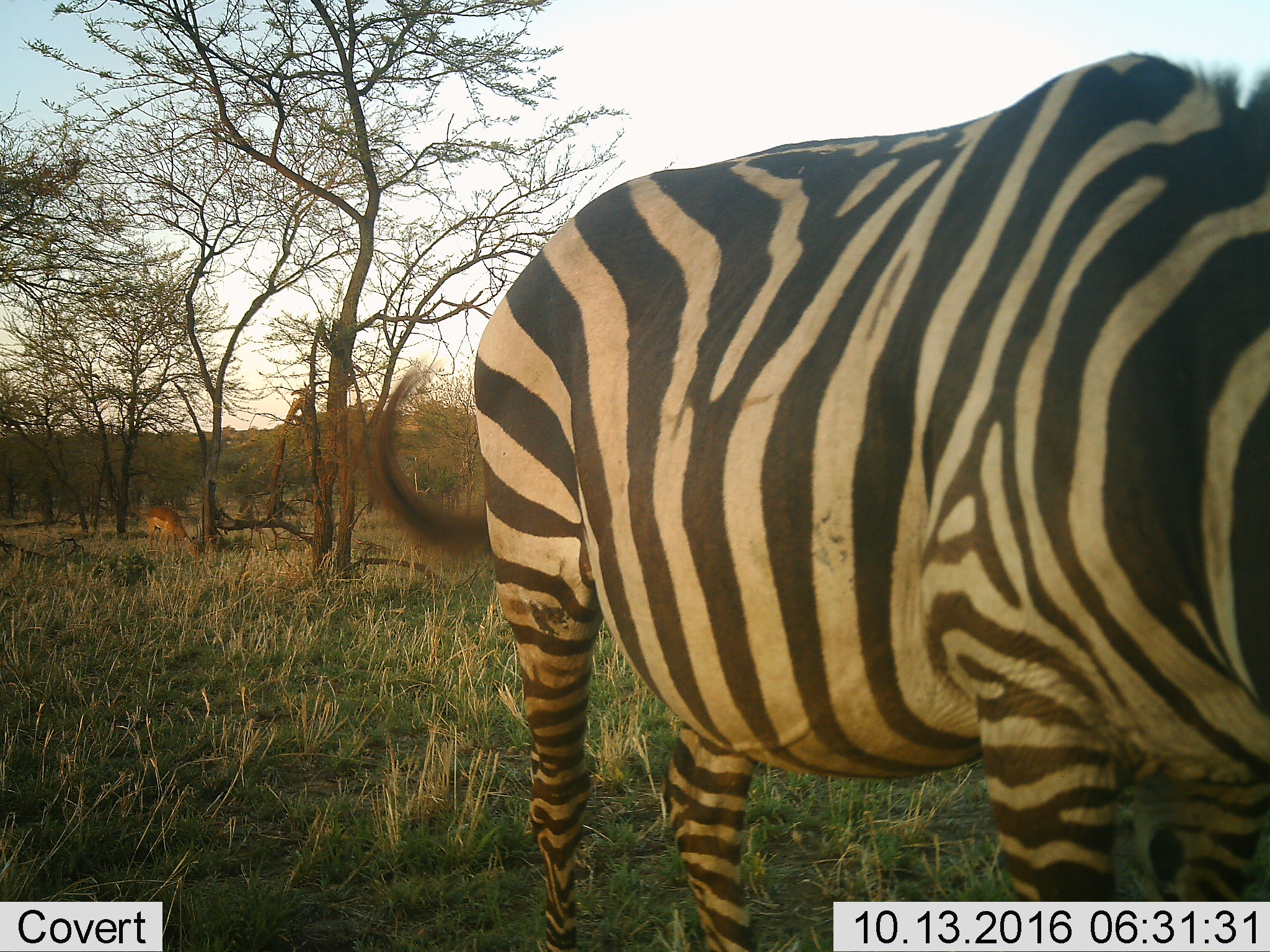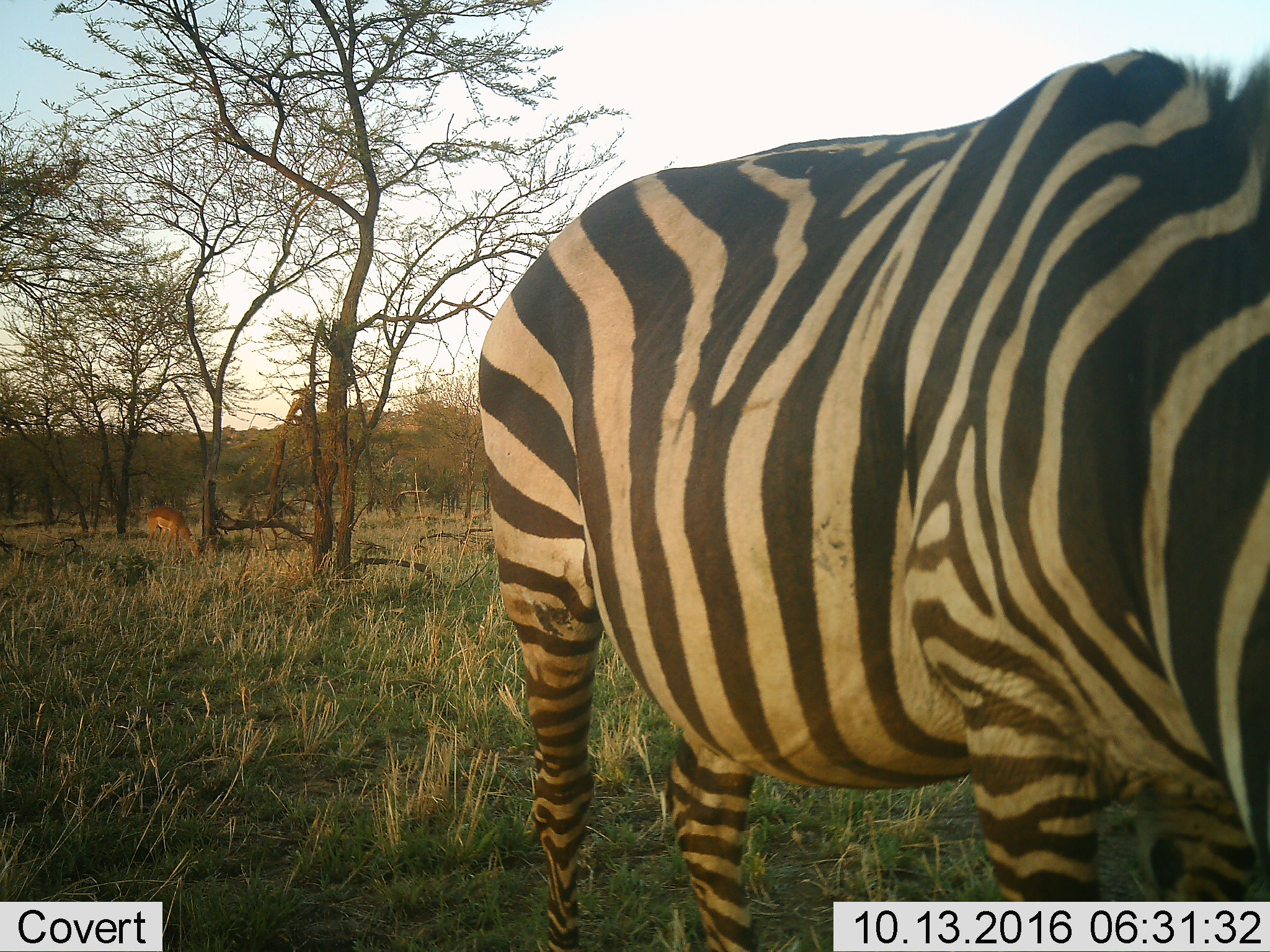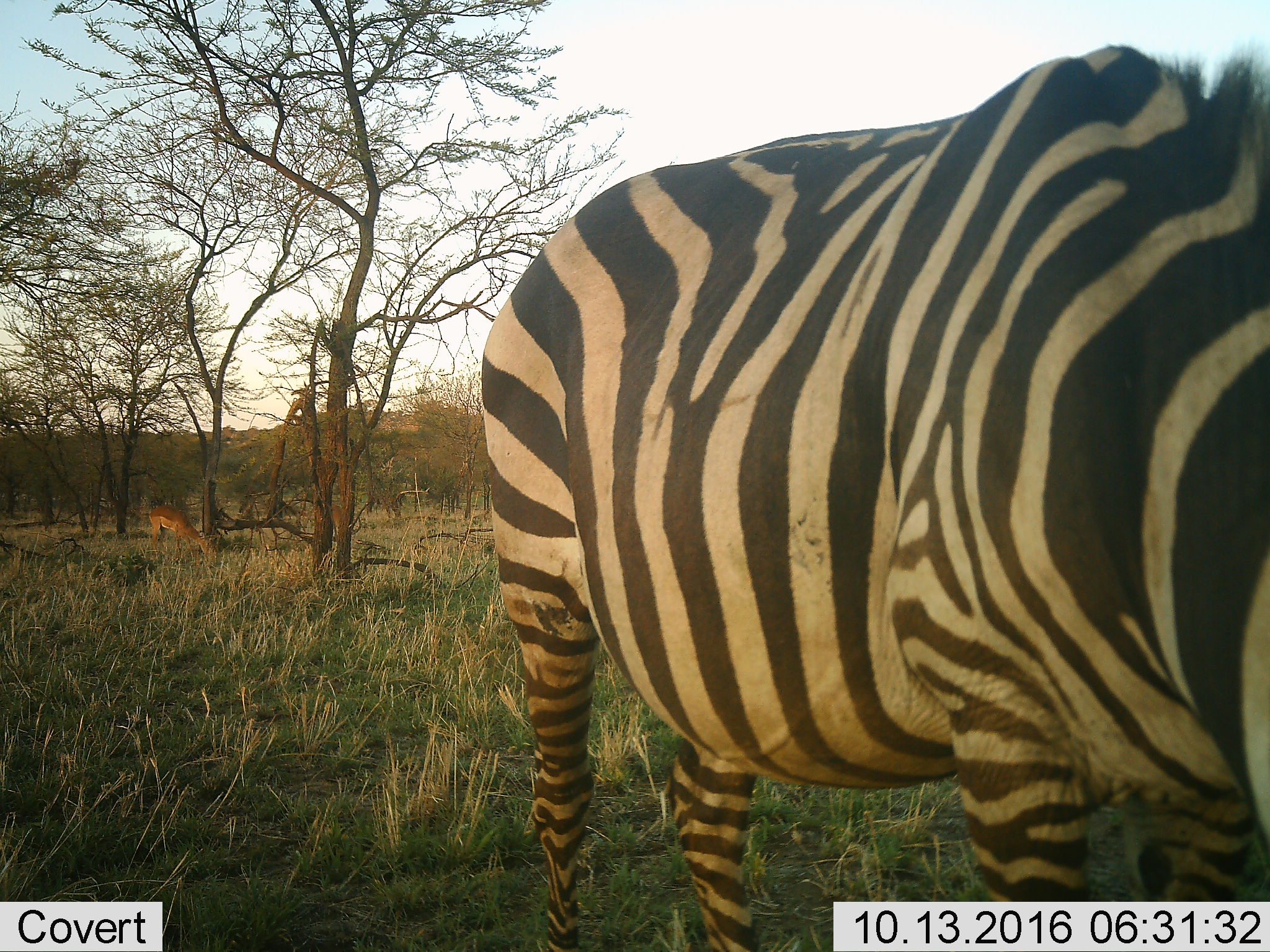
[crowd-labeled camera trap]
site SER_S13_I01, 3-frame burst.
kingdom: Animalia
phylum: Chordata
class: Mammalia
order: Artiodactyla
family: Bovidae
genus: Aepyceros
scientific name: Aepyceros melampus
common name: impala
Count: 1.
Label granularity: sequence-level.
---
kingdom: Animalia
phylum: Chordata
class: Mammalia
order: Perissodactyla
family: Equidae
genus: Equus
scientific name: Equus quagga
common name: plains zebra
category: zebraplains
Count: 1.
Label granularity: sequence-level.